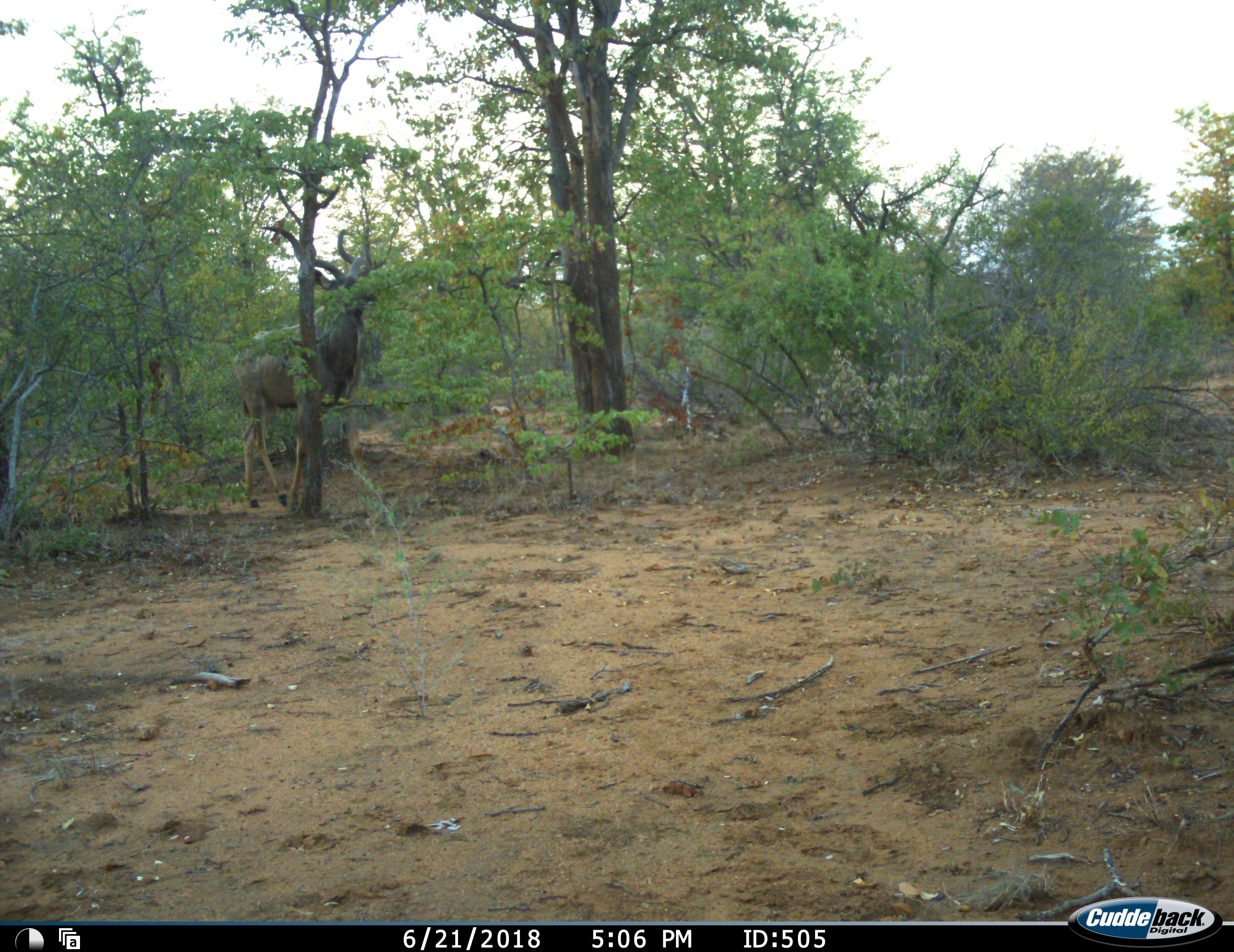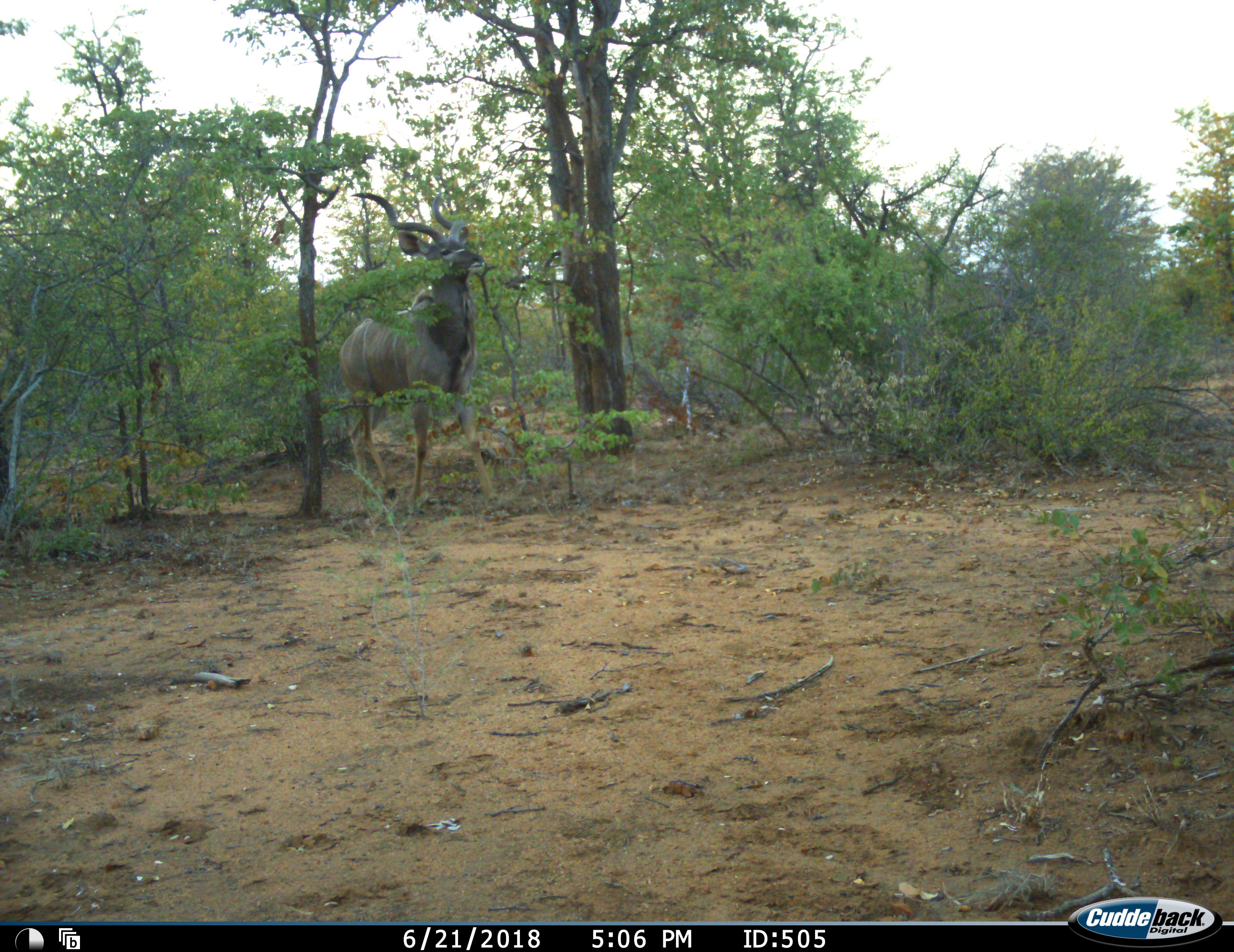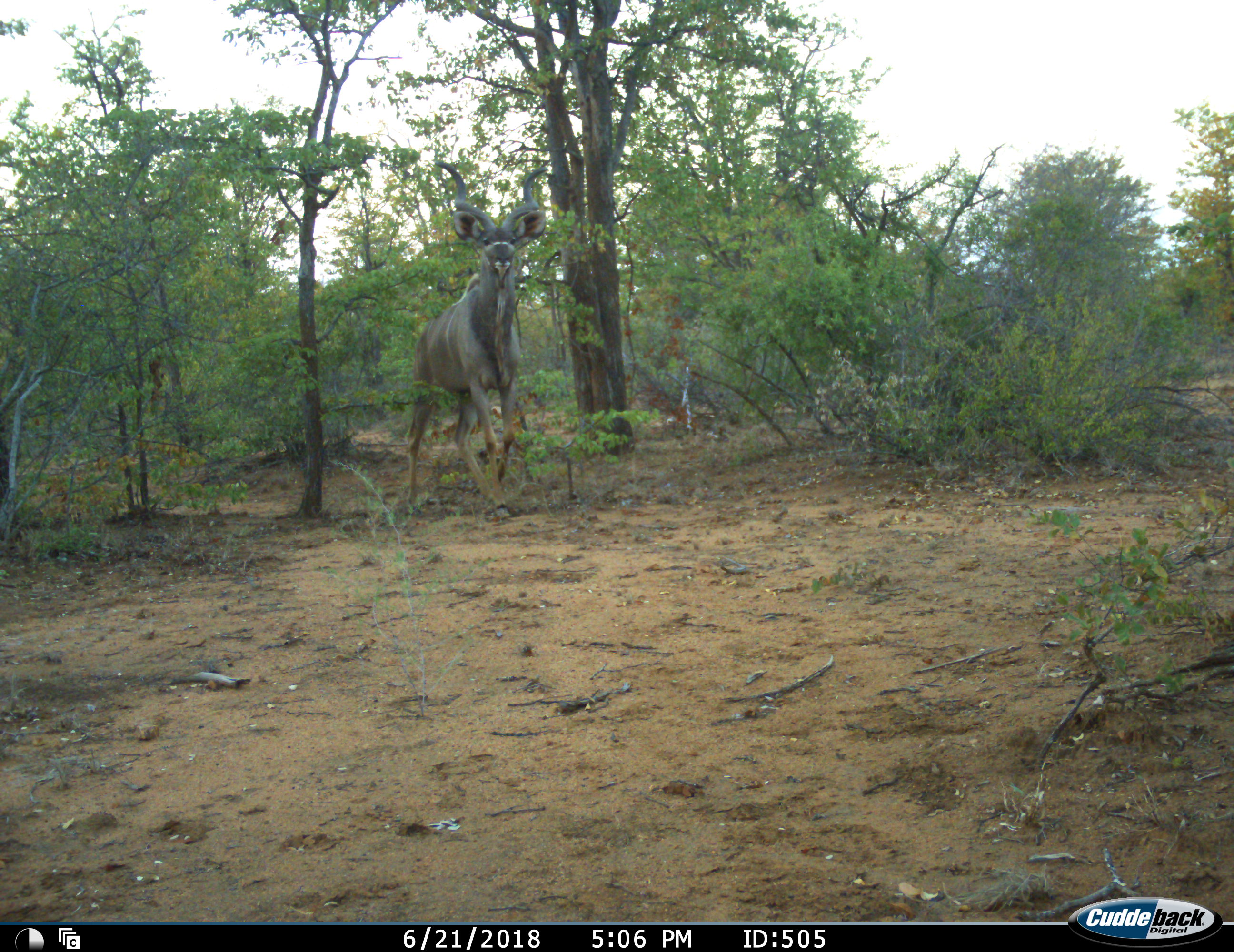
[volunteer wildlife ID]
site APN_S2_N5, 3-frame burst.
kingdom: Animalia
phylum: Chordata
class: Mammalia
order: Artiodactyla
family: Bovidae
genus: Tragelaphus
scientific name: Tragelaphus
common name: kudu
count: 1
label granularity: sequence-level